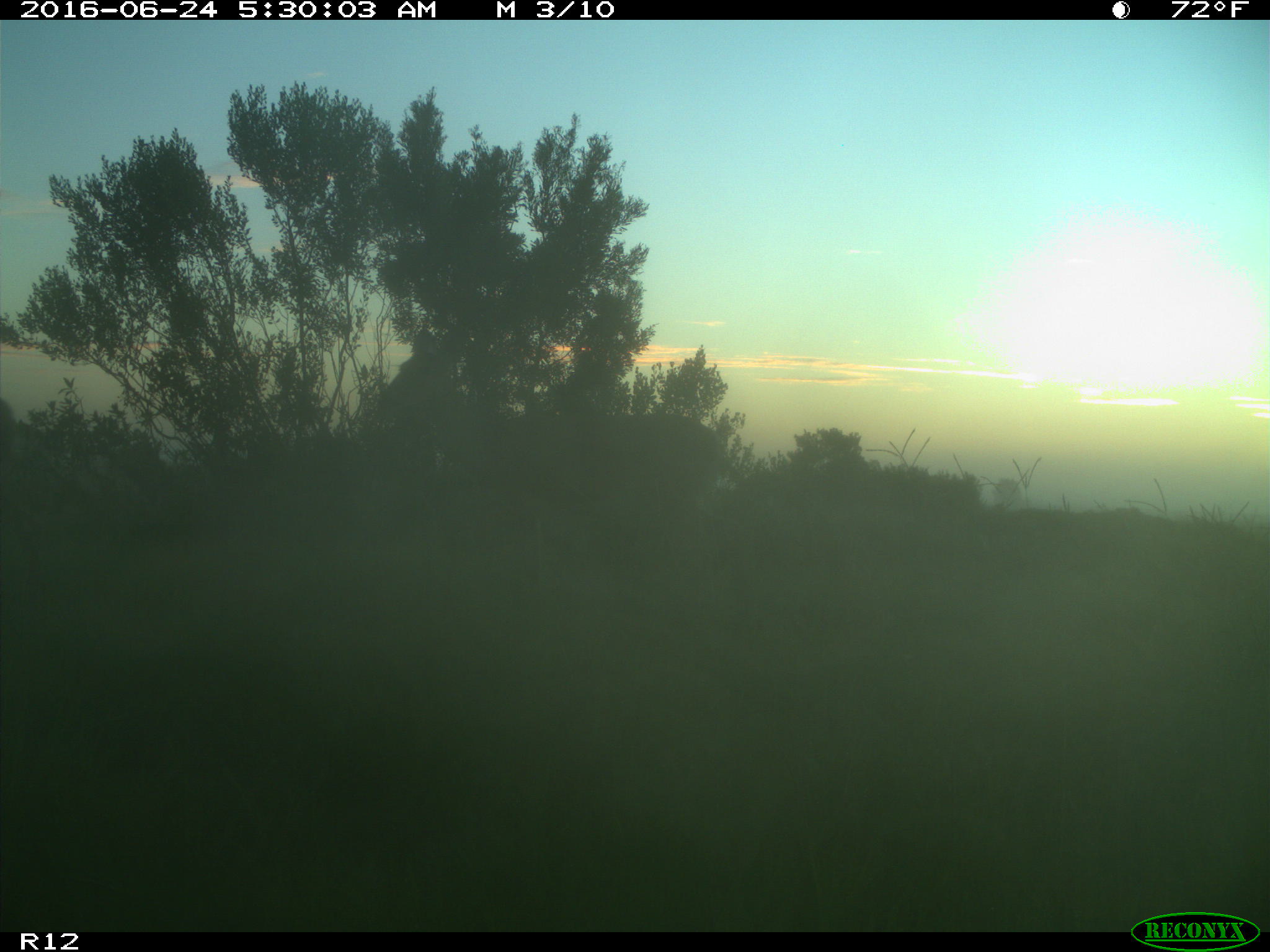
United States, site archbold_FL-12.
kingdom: Animalia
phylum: Chordata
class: Mammalia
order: Artiodactyla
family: Cervidae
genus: Odocoileus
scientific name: Odocoileus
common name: deer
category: unidentified deer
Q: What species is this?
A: Unidentified deer (deer) (Odocoileus).